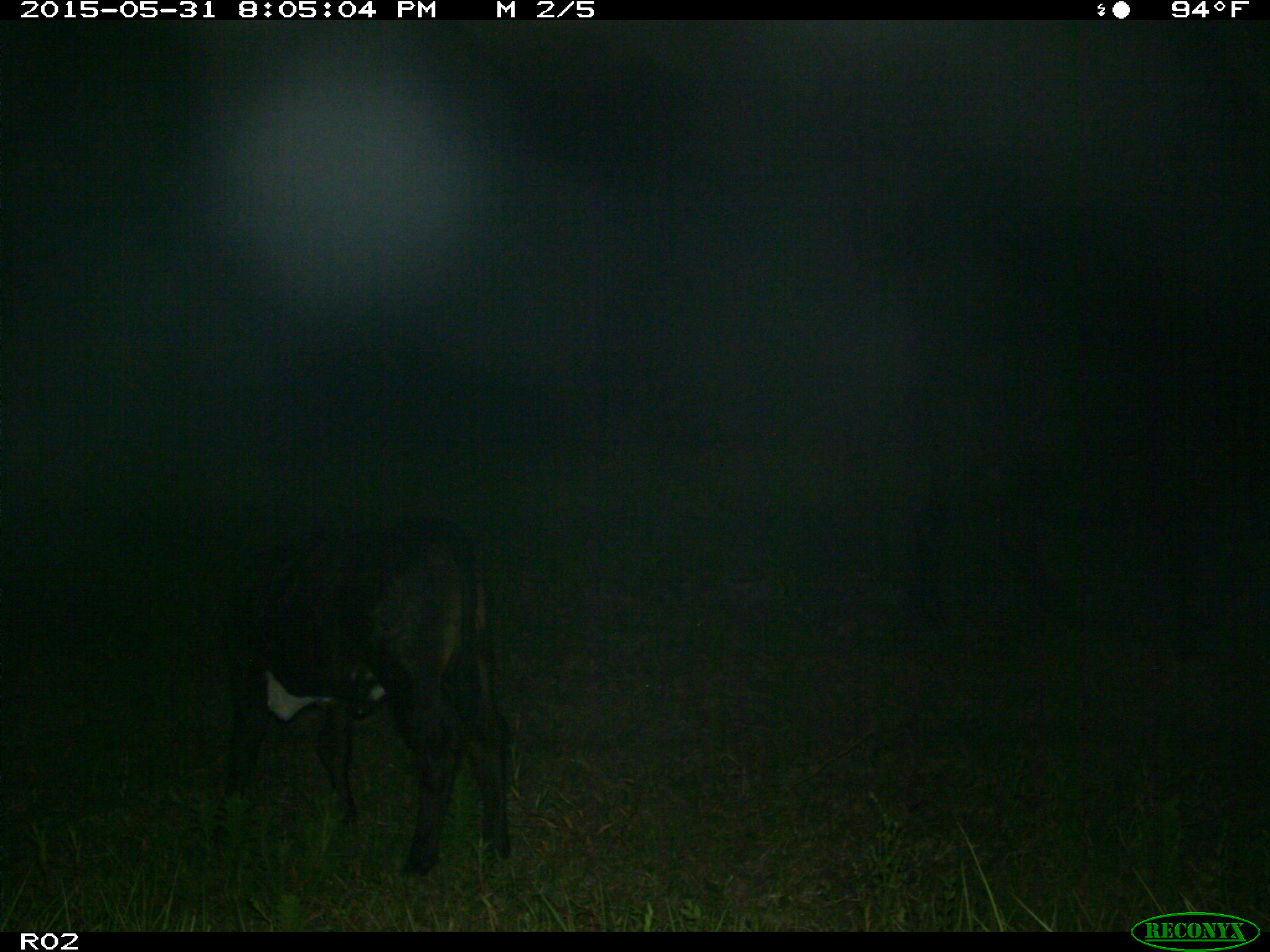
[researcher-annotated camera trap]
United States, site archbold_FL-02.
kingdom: Animalia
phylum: Chordata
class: Mammalia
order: Artiodactyla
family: Bovidae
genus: Bos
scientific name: Bos taurus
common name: domestic cow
Bos taurus (domestic cow).